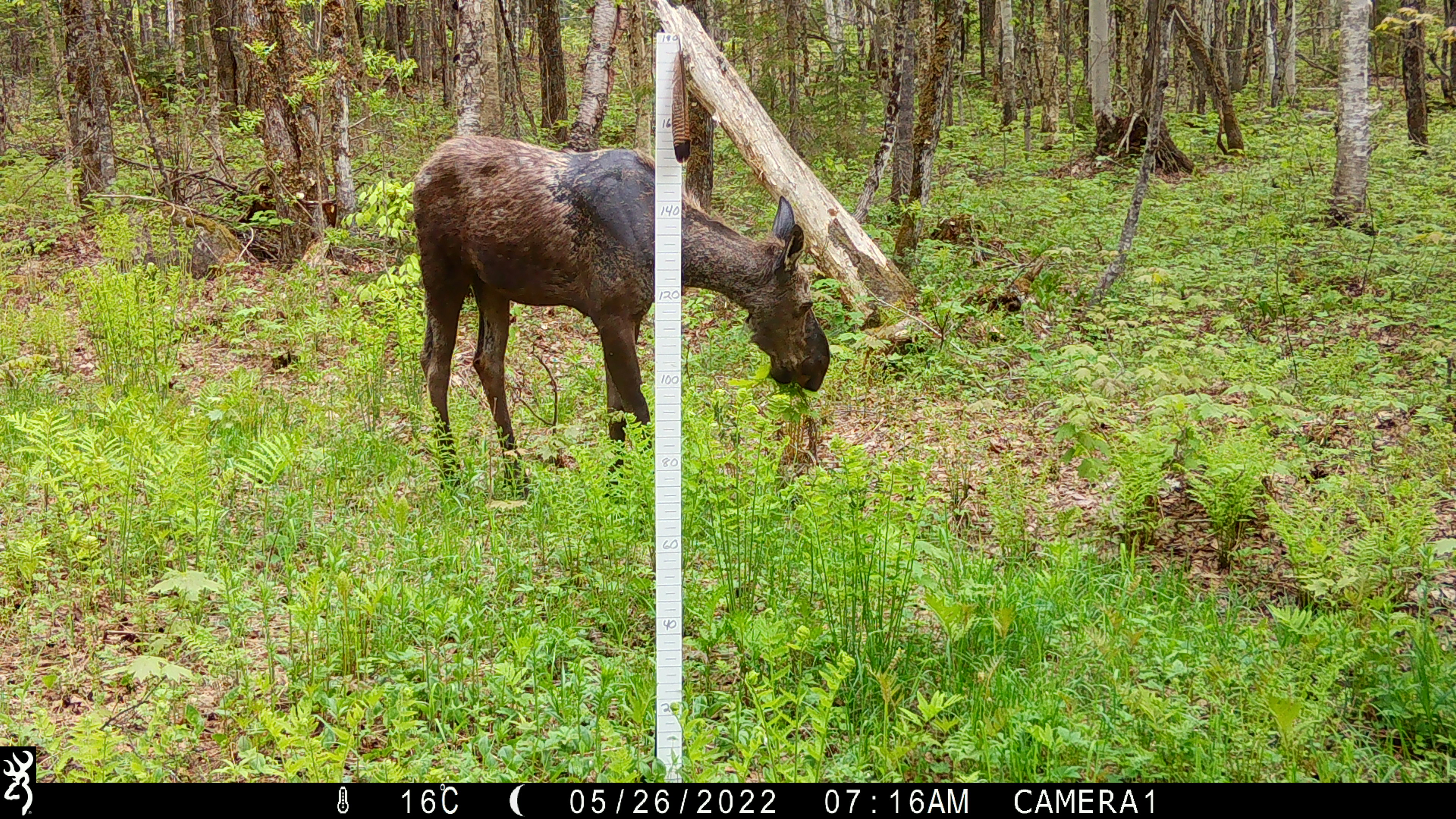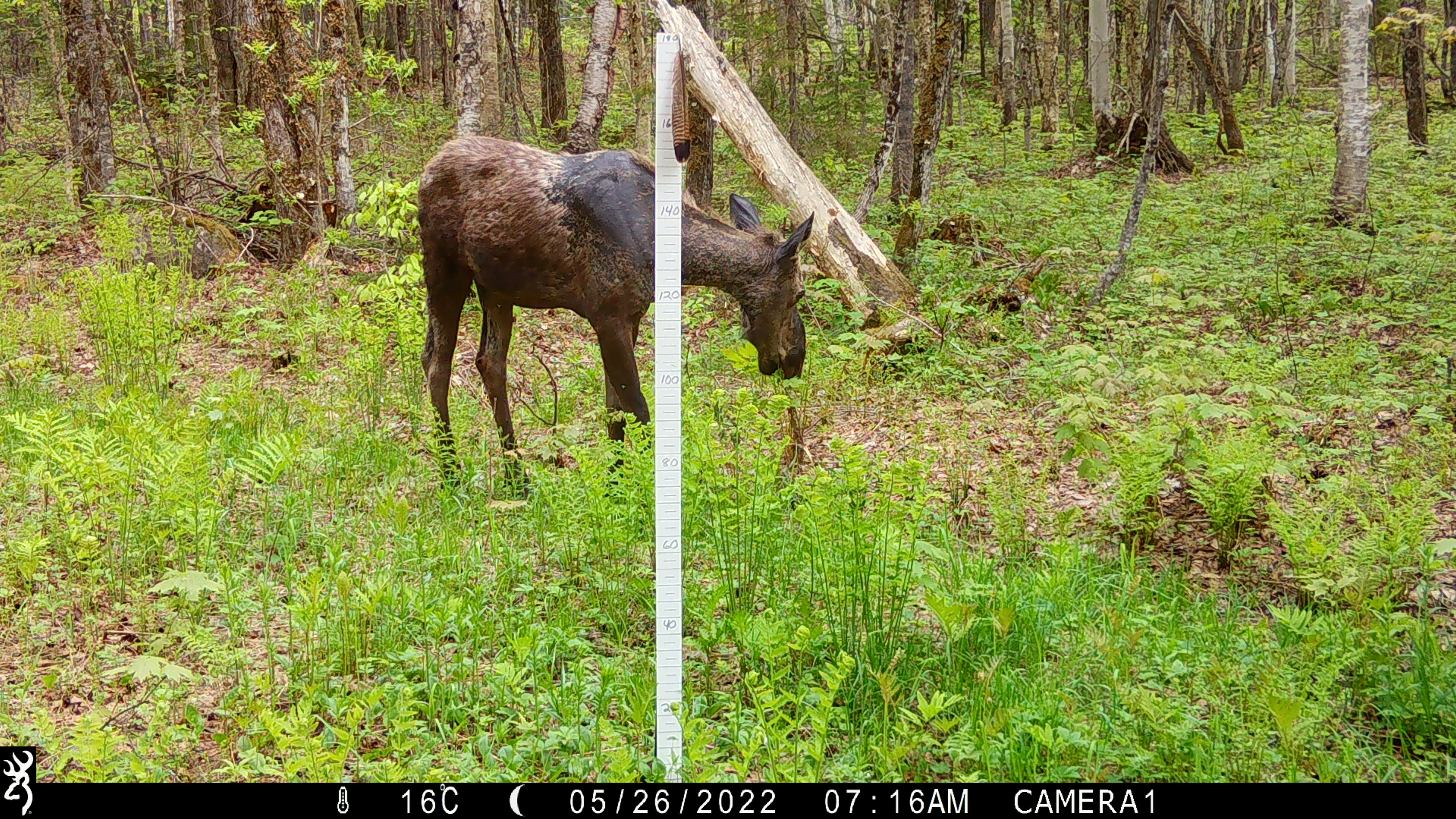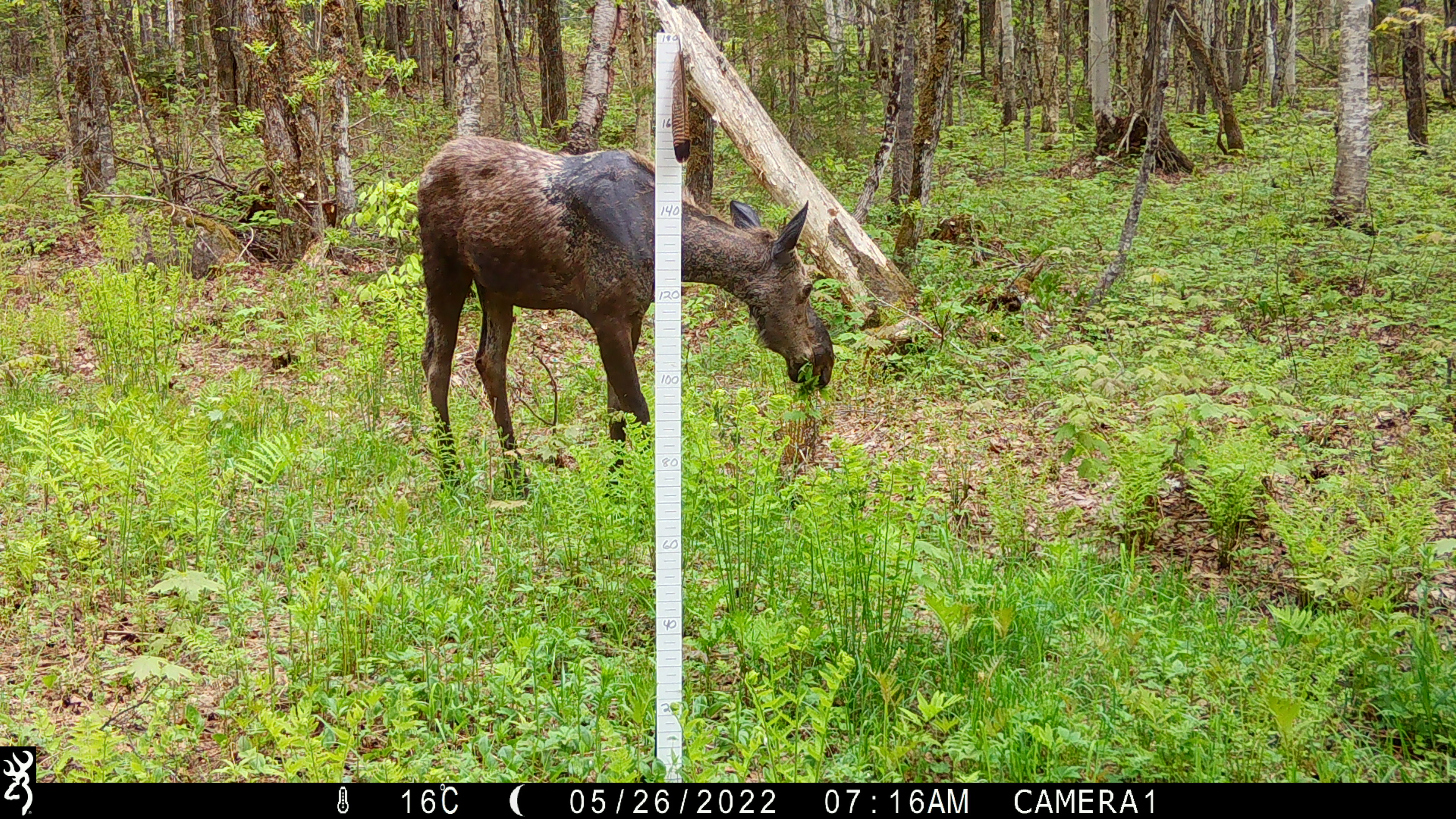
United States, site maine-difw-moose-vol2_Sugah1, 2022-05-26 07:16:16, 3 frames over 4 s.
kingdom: Animalia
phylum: Chordata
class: Mammalia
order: Artiodactyla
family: Cervidae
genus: Alces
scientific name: Alces alces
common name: moose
Moose (Alces alces).